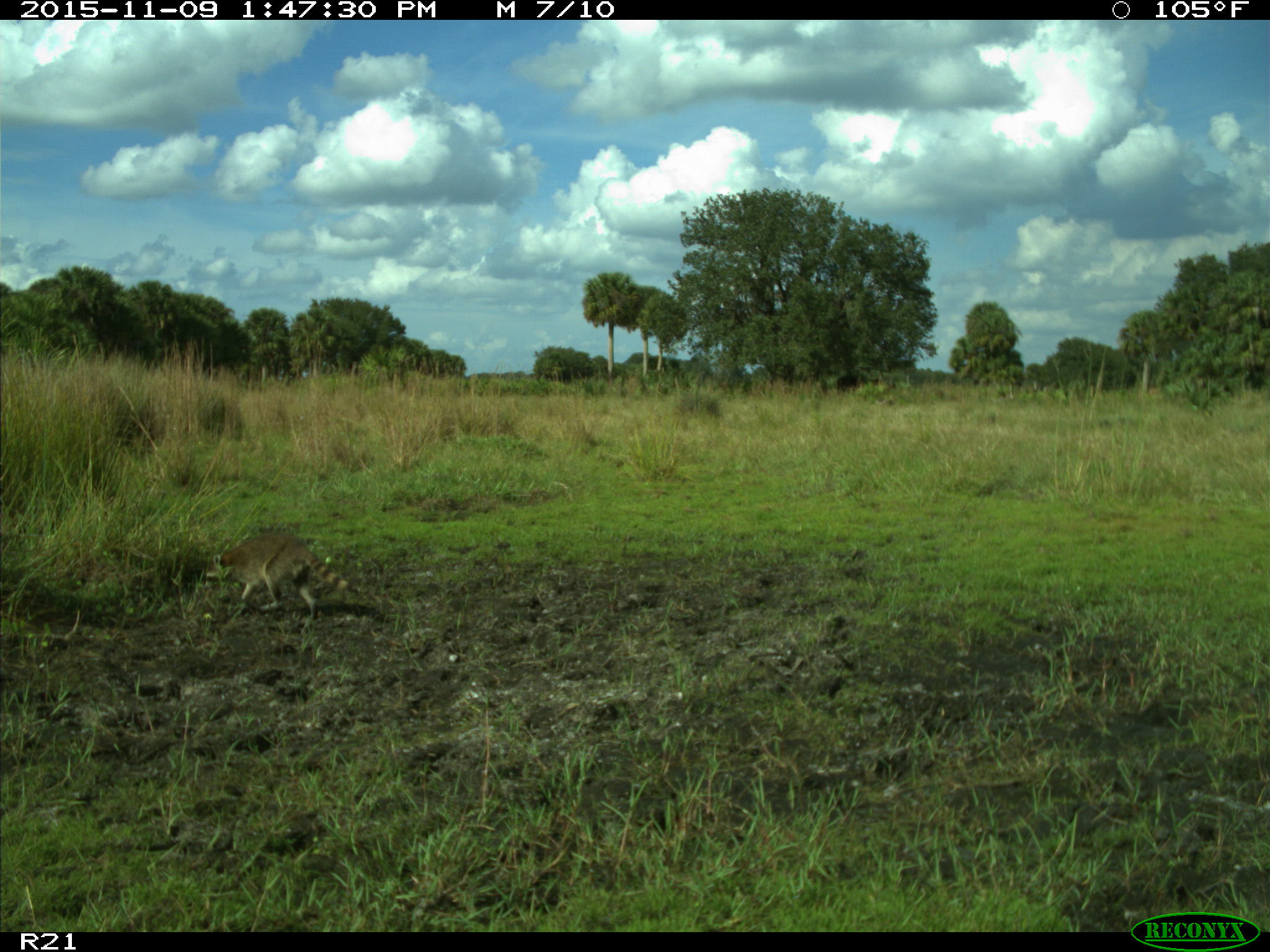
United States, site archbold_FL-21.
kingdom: Animalia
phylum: Chordata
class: Mammalia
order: Artiodactyla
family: Bovidae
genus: Bos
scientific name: Bos taurus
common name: domestic cow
Bos taurus (domestic cow).